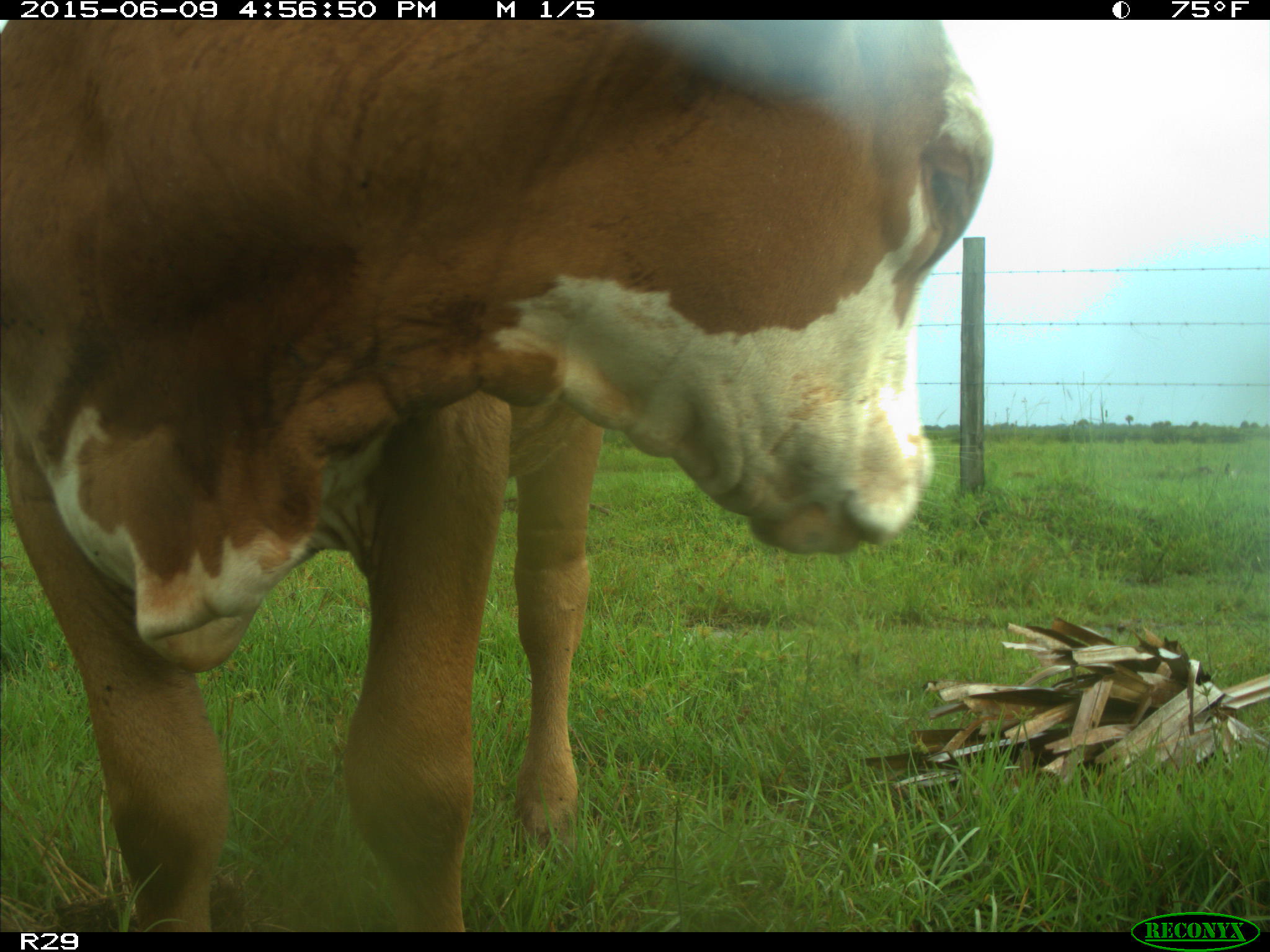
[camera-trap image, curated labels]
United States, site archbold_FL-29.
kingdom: Animalia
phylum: Chordata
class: Mammalia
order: Artiodactyla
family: Bovidae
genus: Bos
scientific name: Bos taurus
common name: domestic cow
Bos taurus (domestic cow).